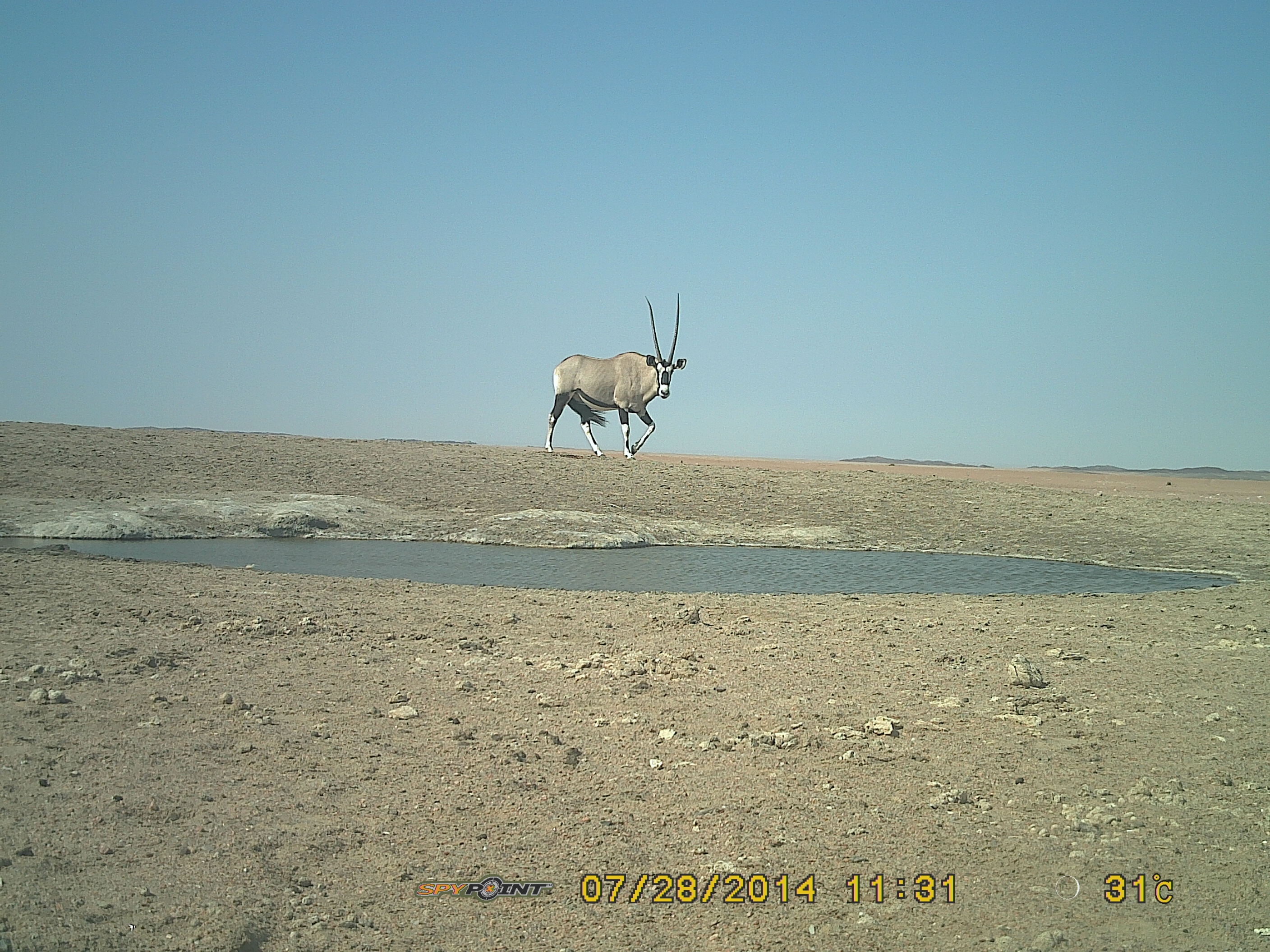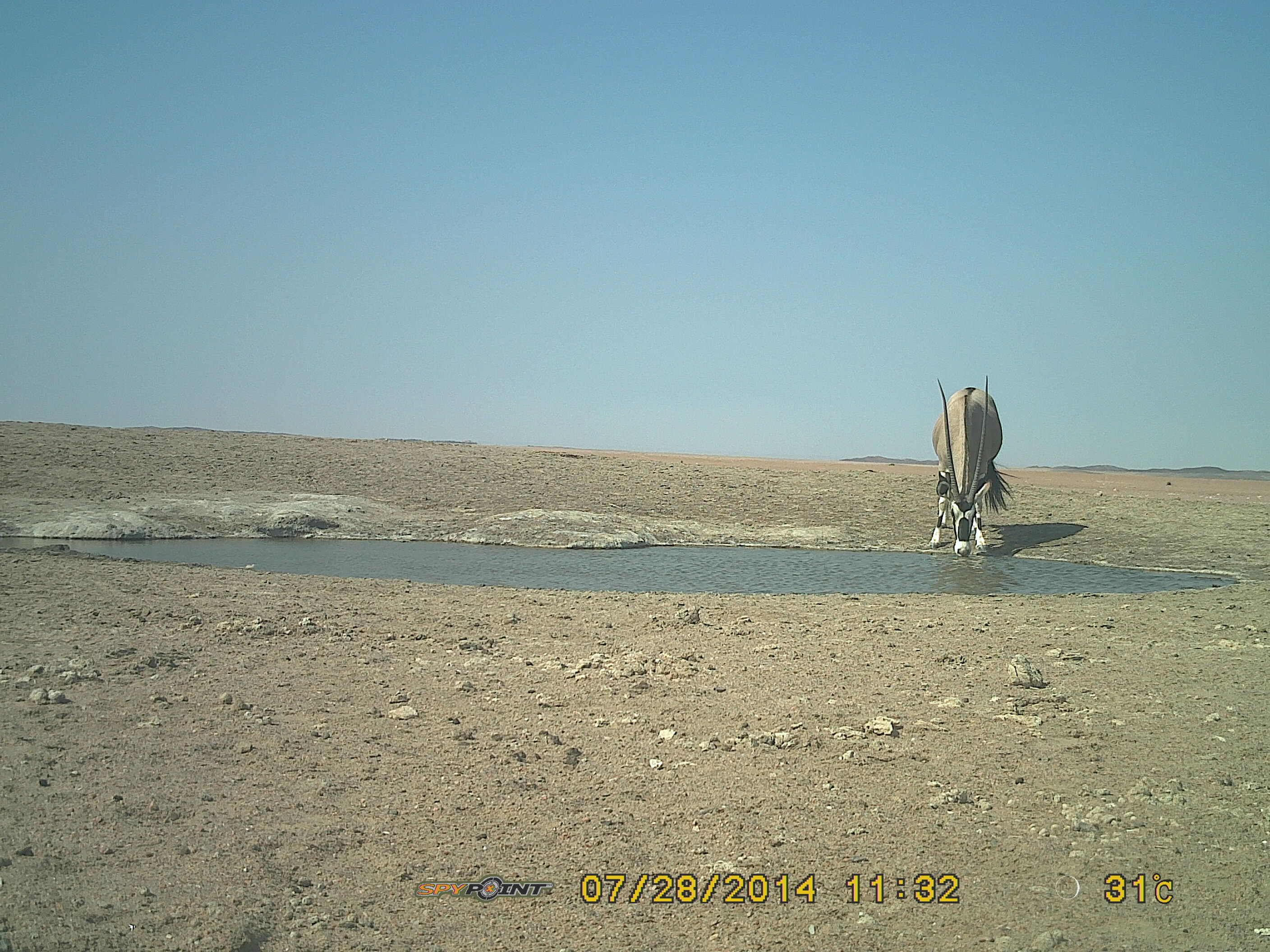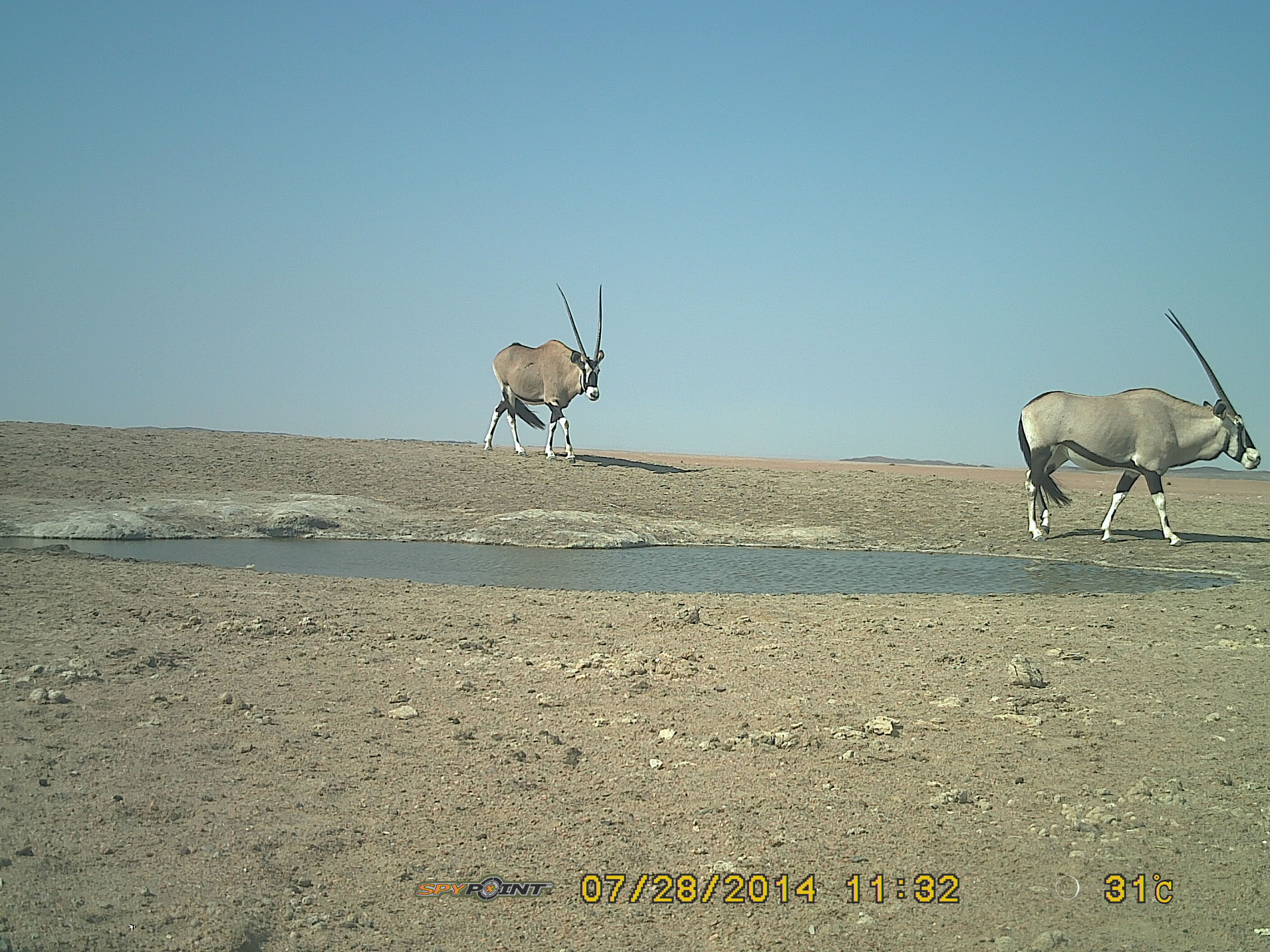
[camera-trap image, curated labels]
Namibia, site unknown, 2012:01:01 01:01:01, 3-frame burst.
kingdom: Animalia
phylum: Chordata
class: Mammalia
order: Artiodactyla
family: Bovidae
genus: Oryx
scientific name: Oryx gazella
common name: gemsbok